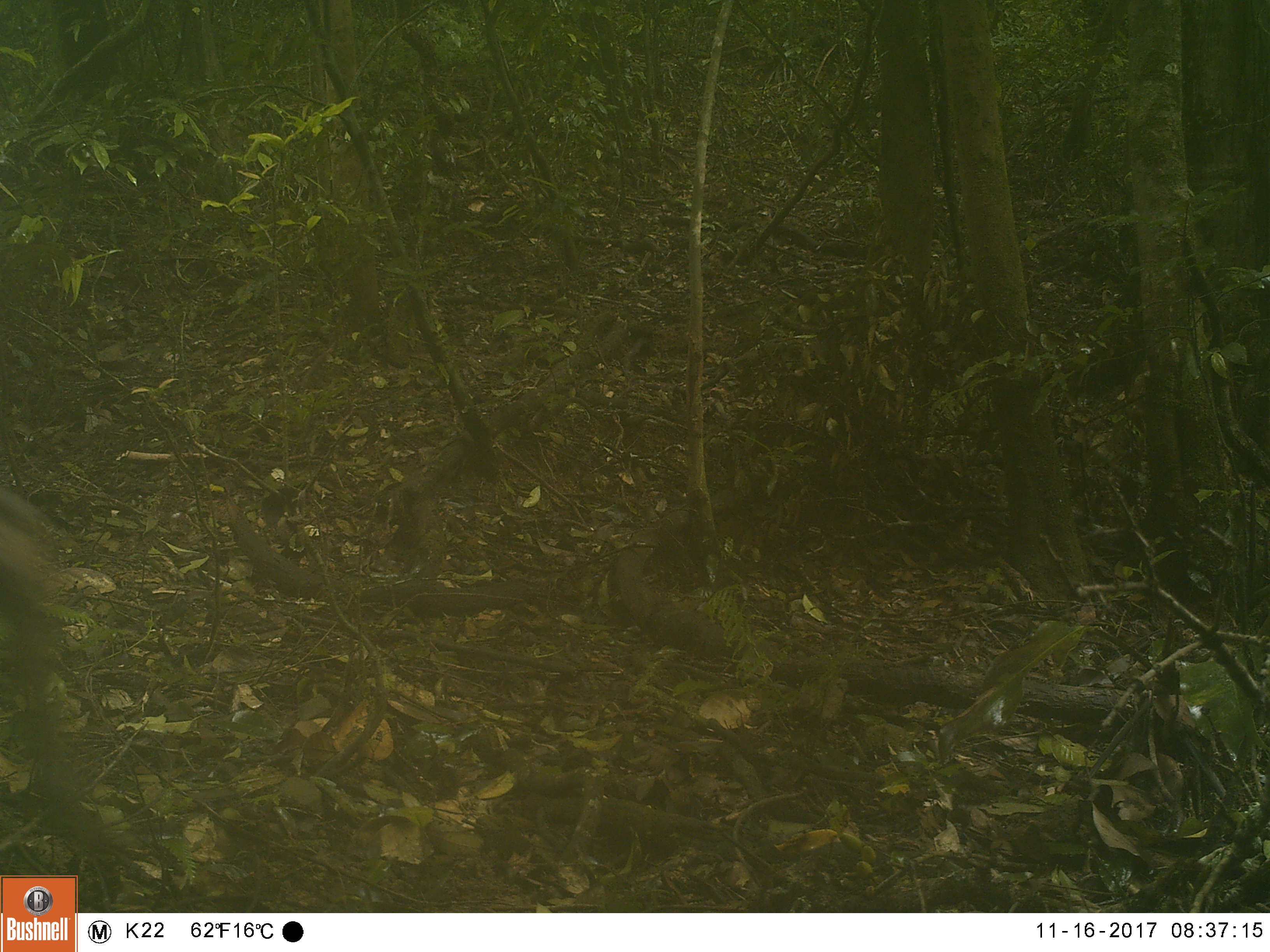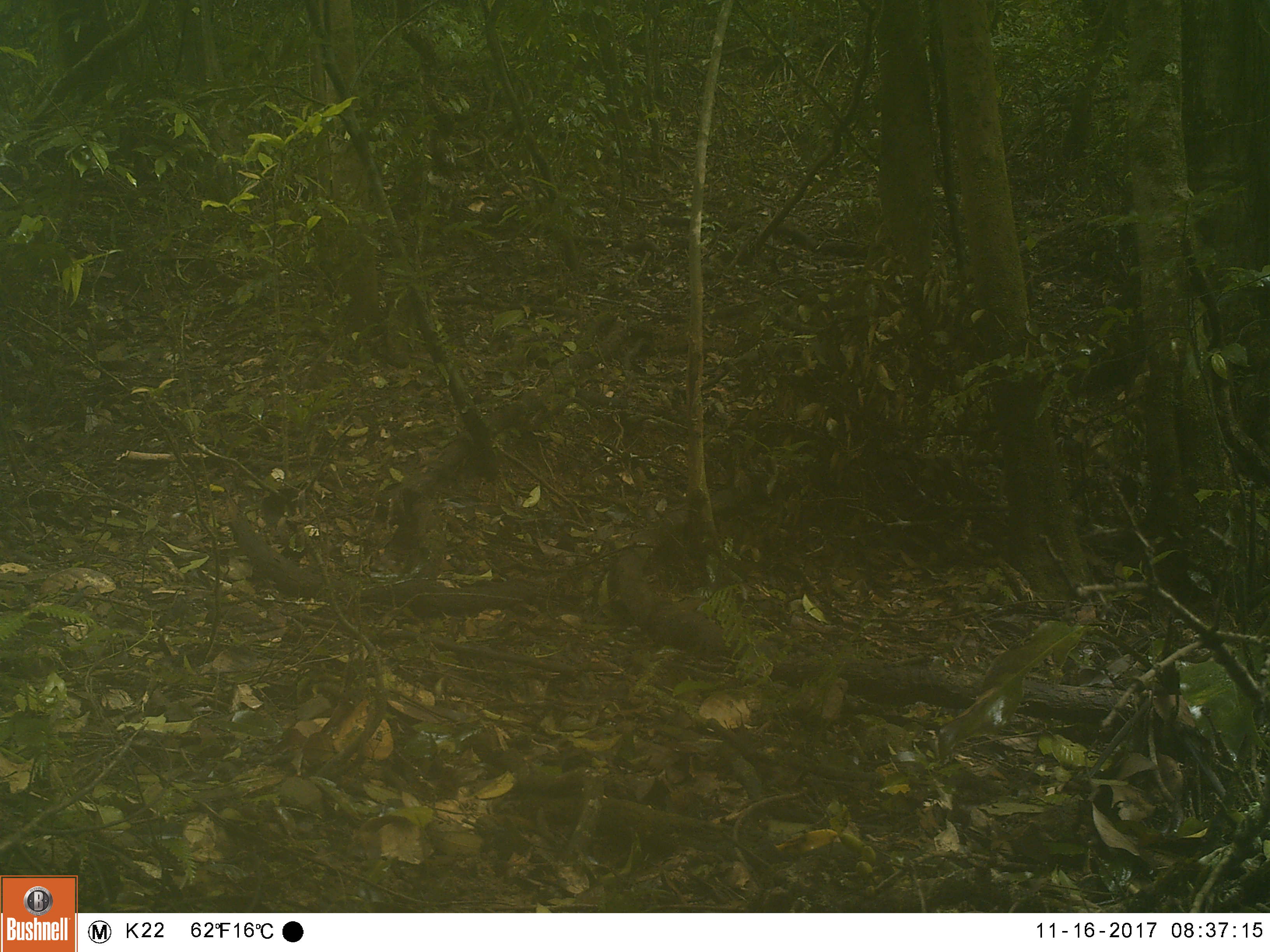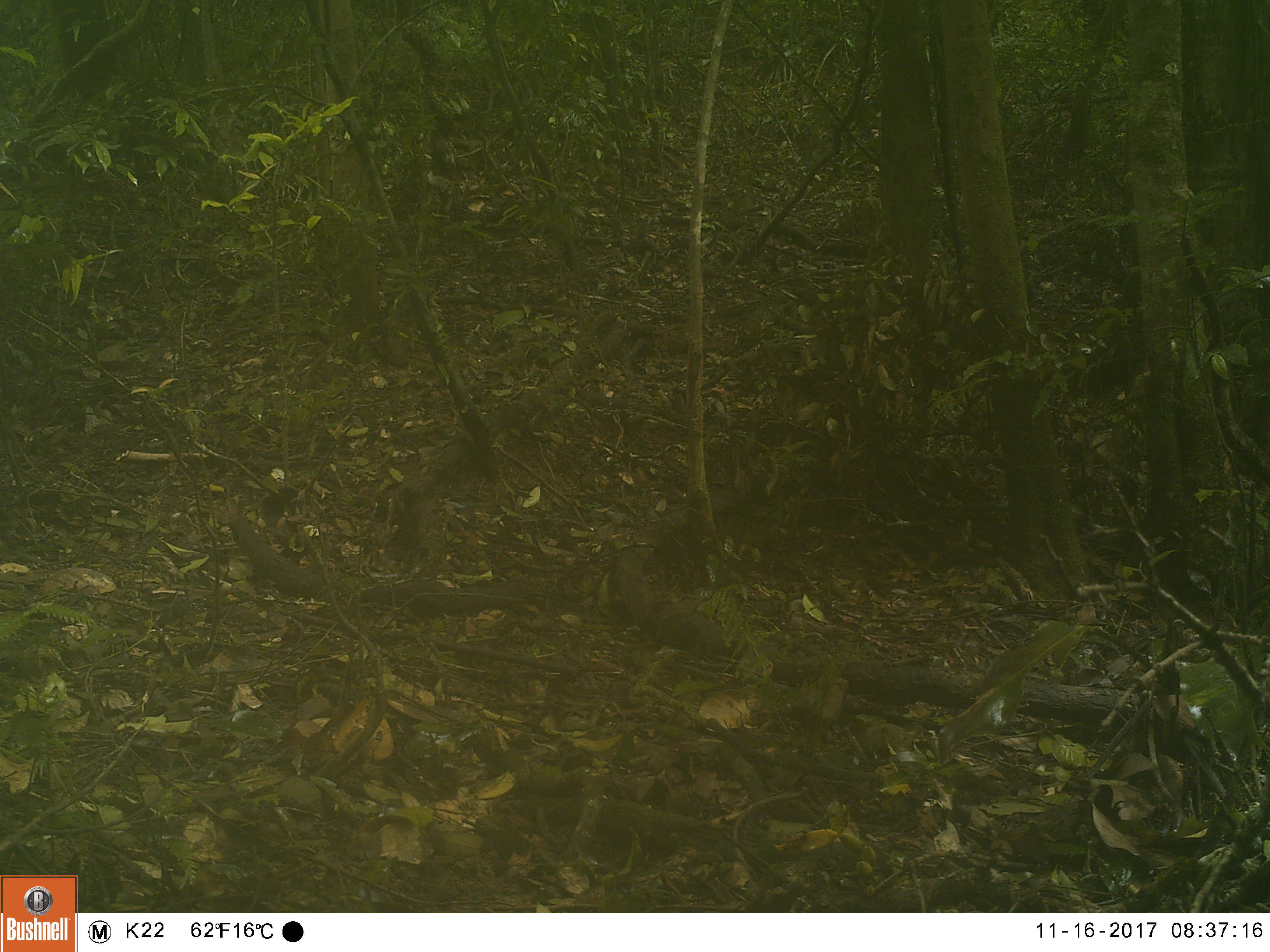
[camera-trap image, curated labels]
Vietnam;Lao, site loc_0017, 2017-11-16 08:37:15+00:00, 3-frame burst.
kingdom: Animalia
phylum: Chordata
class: Mammalia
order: Artiodactyla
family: Cervidae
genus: Muntiacus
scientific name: Muntiacus vuquangensis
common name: large-antlered muntjac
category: large antlered muntjac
Large antlered muntjac (large-antlered muntjac) (Muntiacus vuquangensis). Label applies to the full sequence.